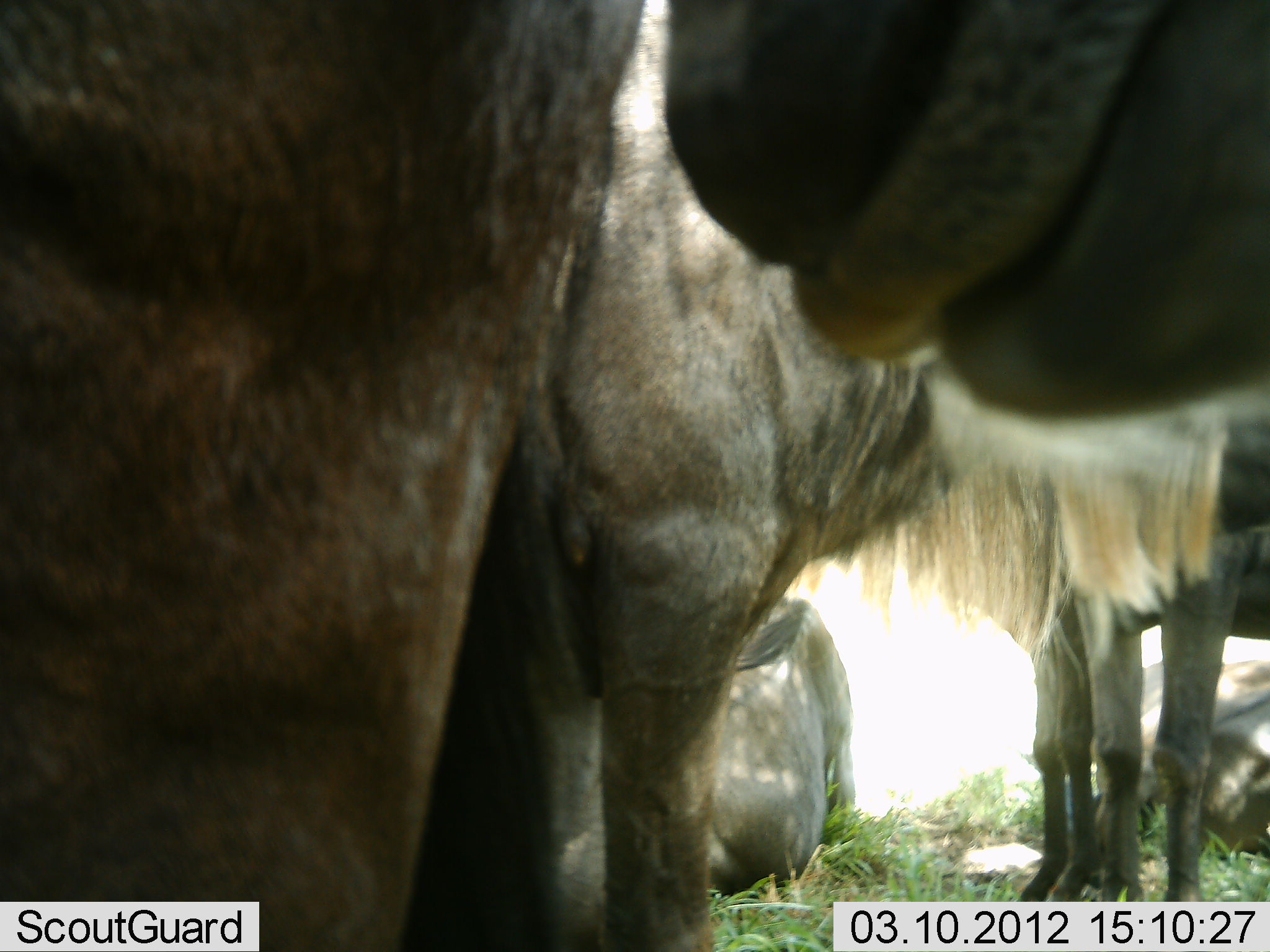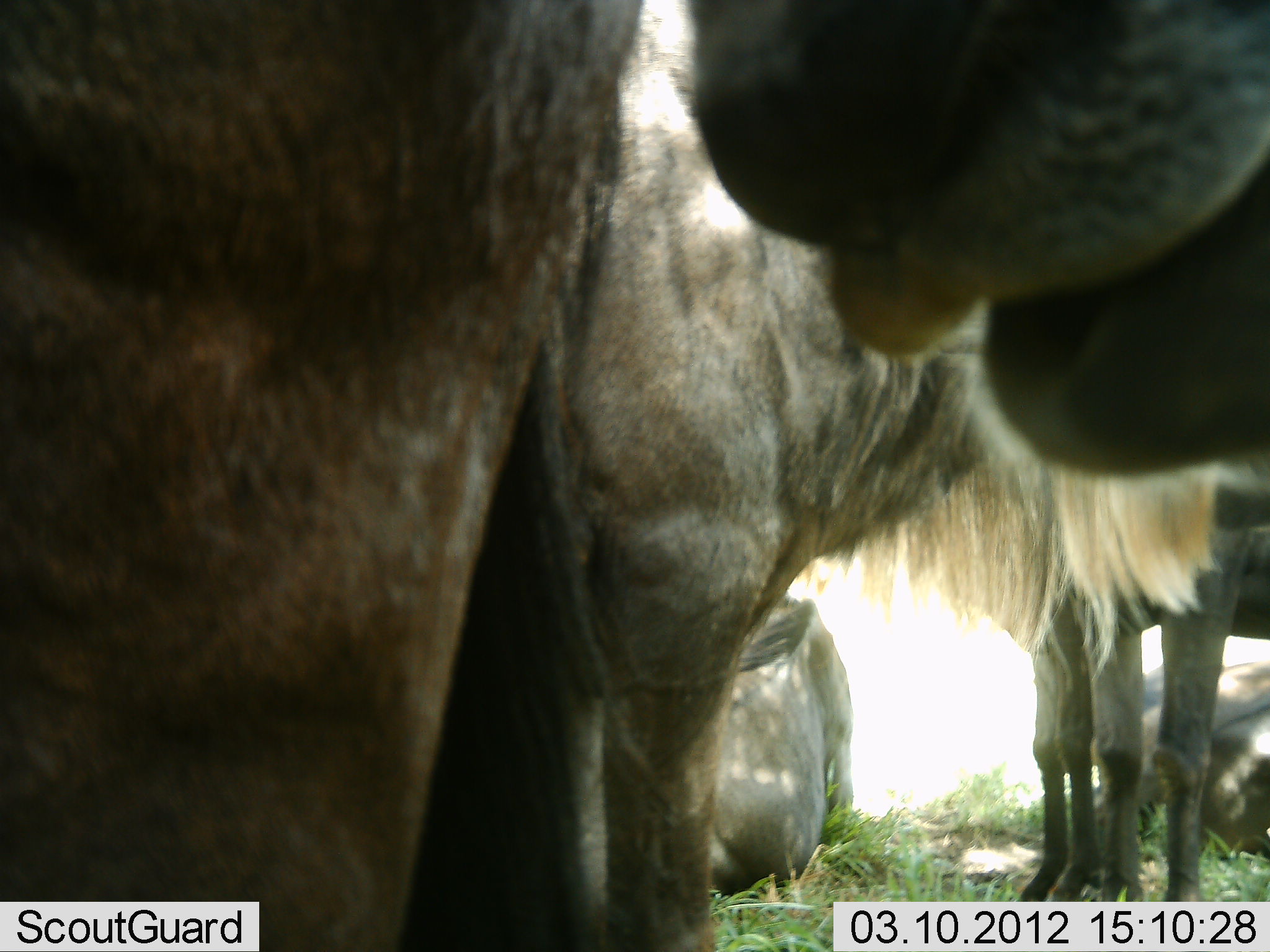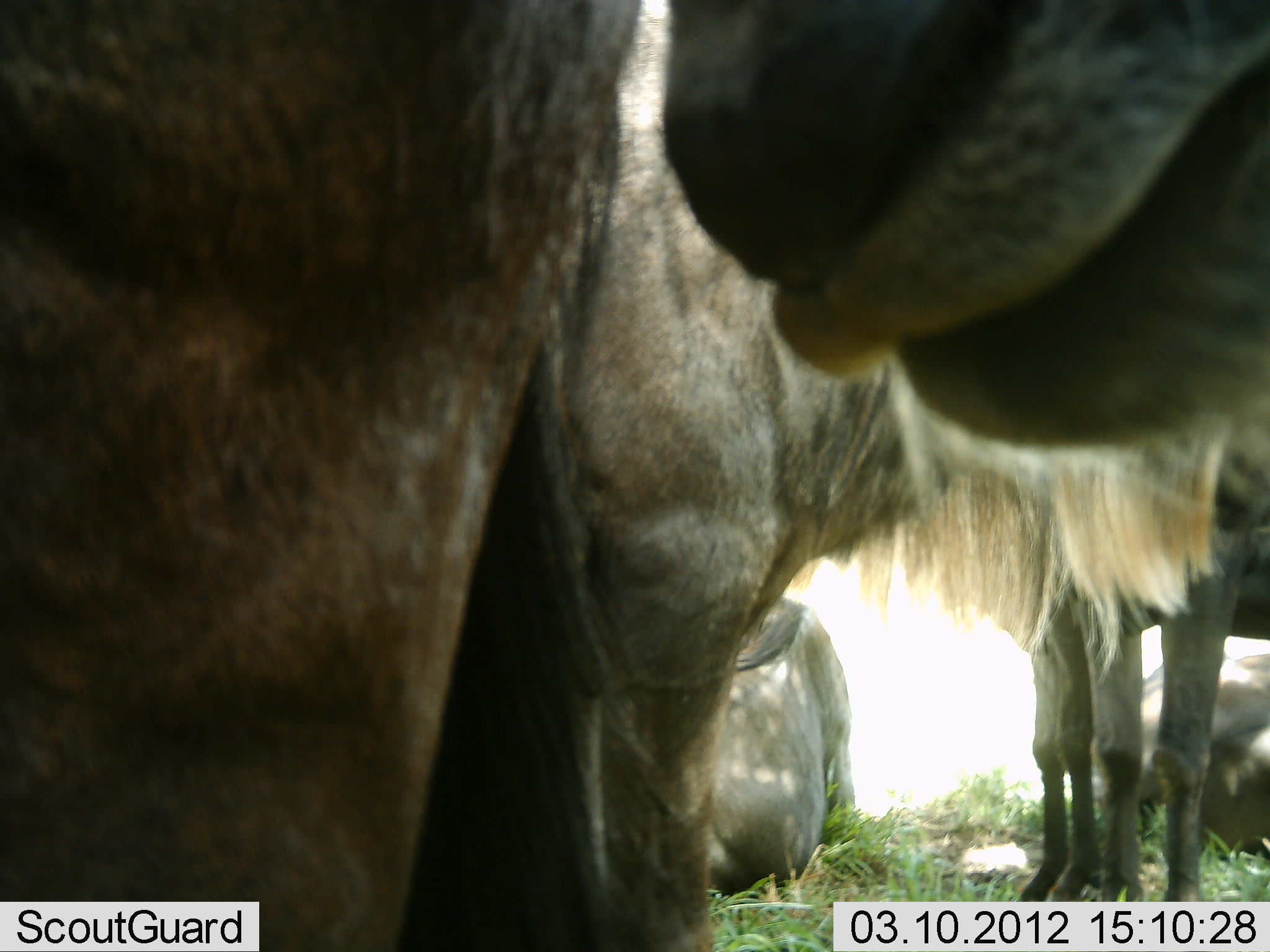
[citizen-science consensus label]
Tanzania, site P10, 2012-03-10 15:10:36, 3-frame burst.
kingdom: Animalia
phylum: Chordata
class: Mammalia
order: Artiodactyla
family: Bovidae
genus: Connochaetes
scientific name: Connochaetes taurinus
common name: blue wildebeest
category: wildebeest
Wildebeest (blue wildebeest) (Connochaetes taurinus), count 5. Behavior (volunteer vote fractions): standing 100%, resting 67%, moving 17%, interacting 8%. Young present (vote fraction): 0%. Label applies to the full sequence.